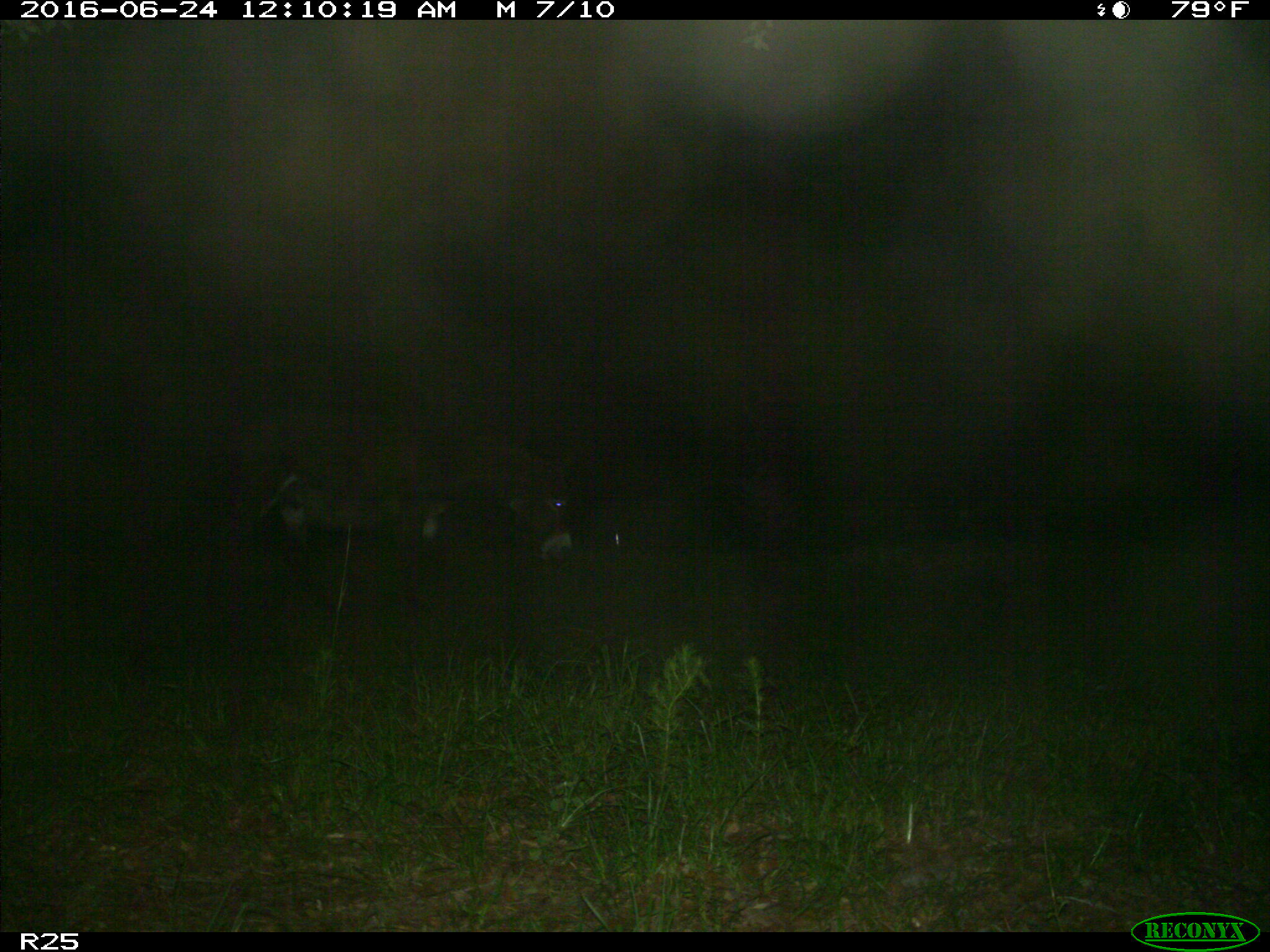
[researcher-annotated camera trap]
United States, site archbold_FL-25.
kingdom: Animalia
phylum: Chordata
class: Mammalia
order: Artiodactyla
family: Bovidae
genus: Bos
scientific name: Bos taurus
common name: domestic cow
Bos taurus (domestic cow).